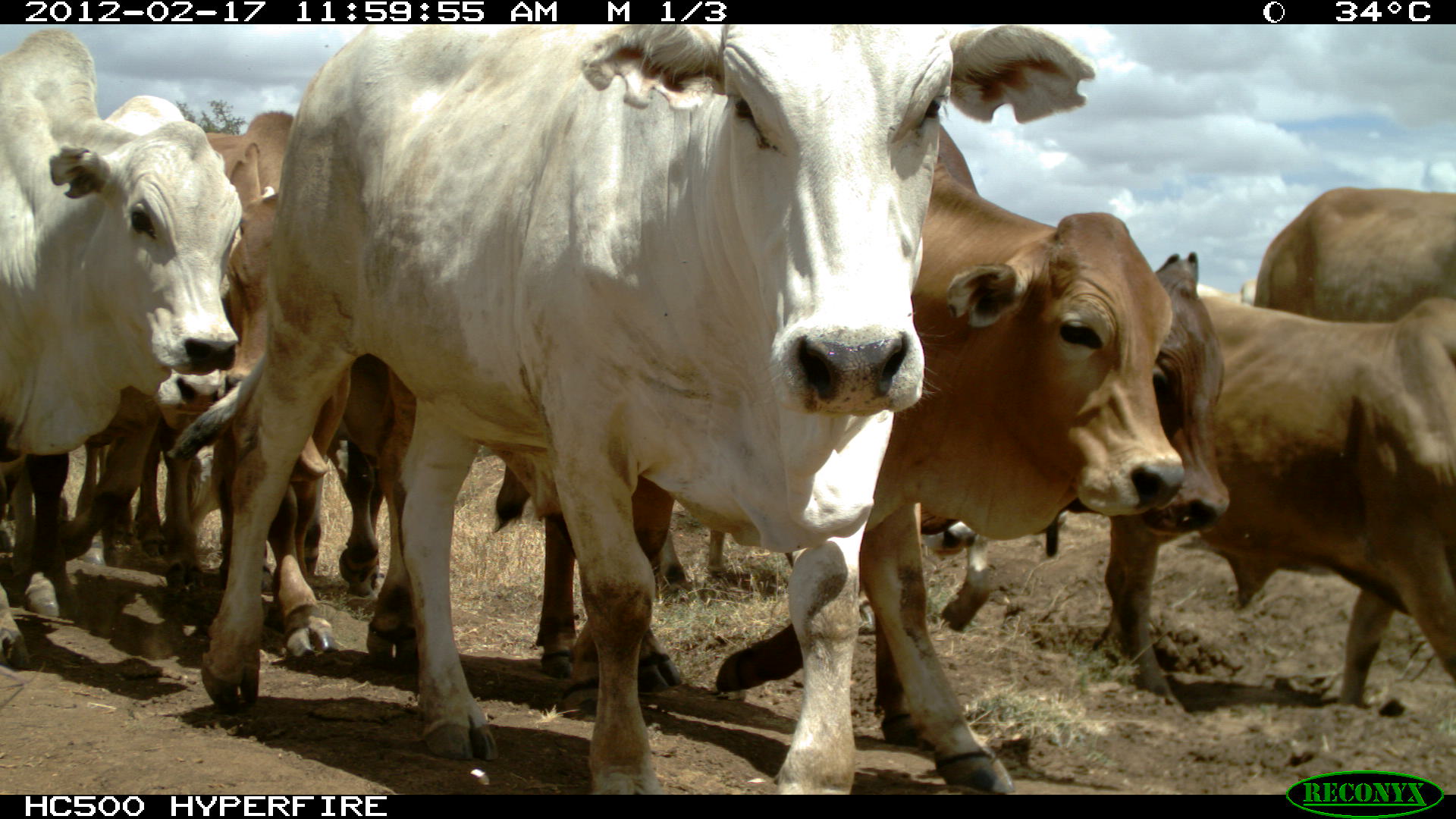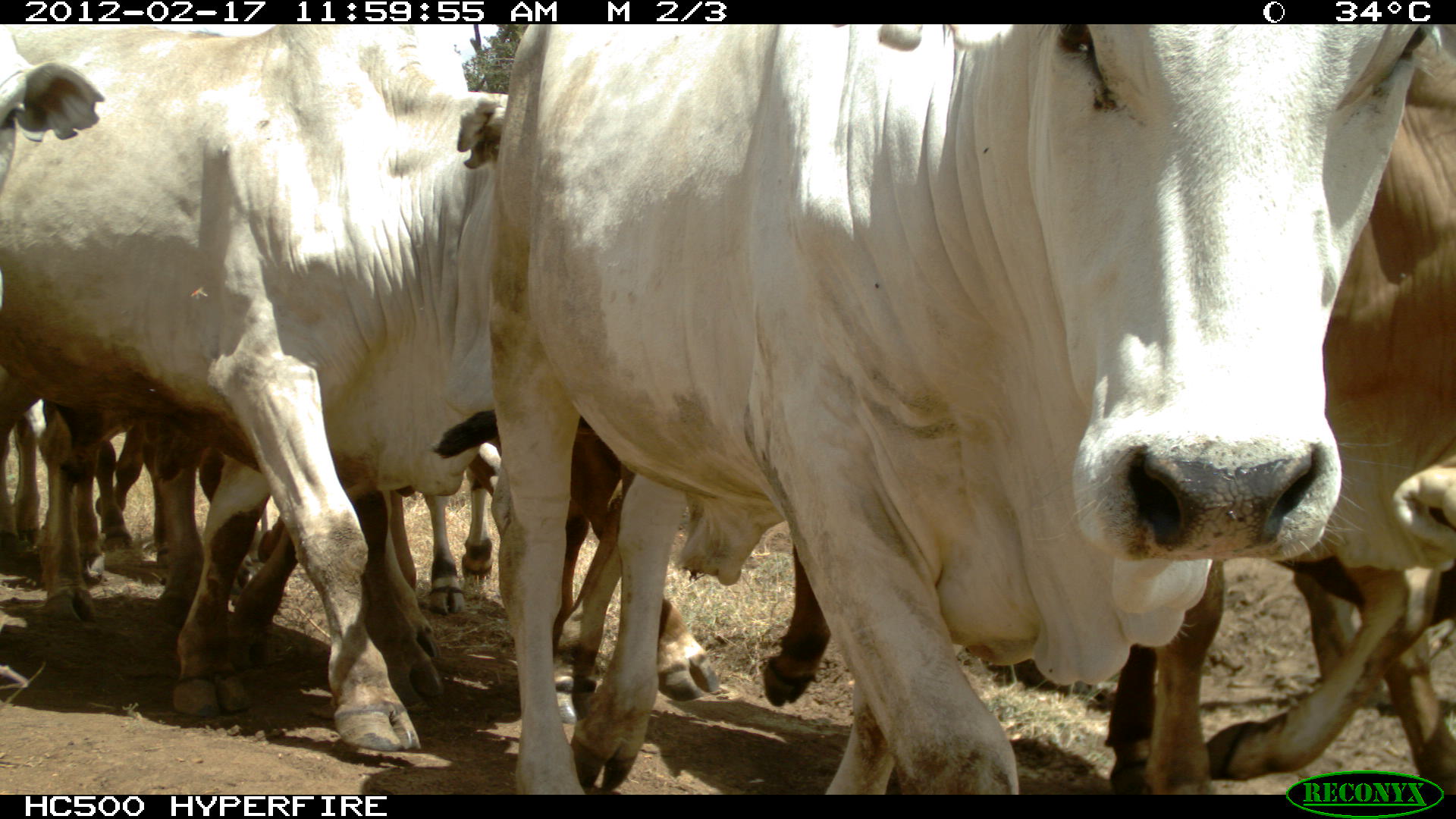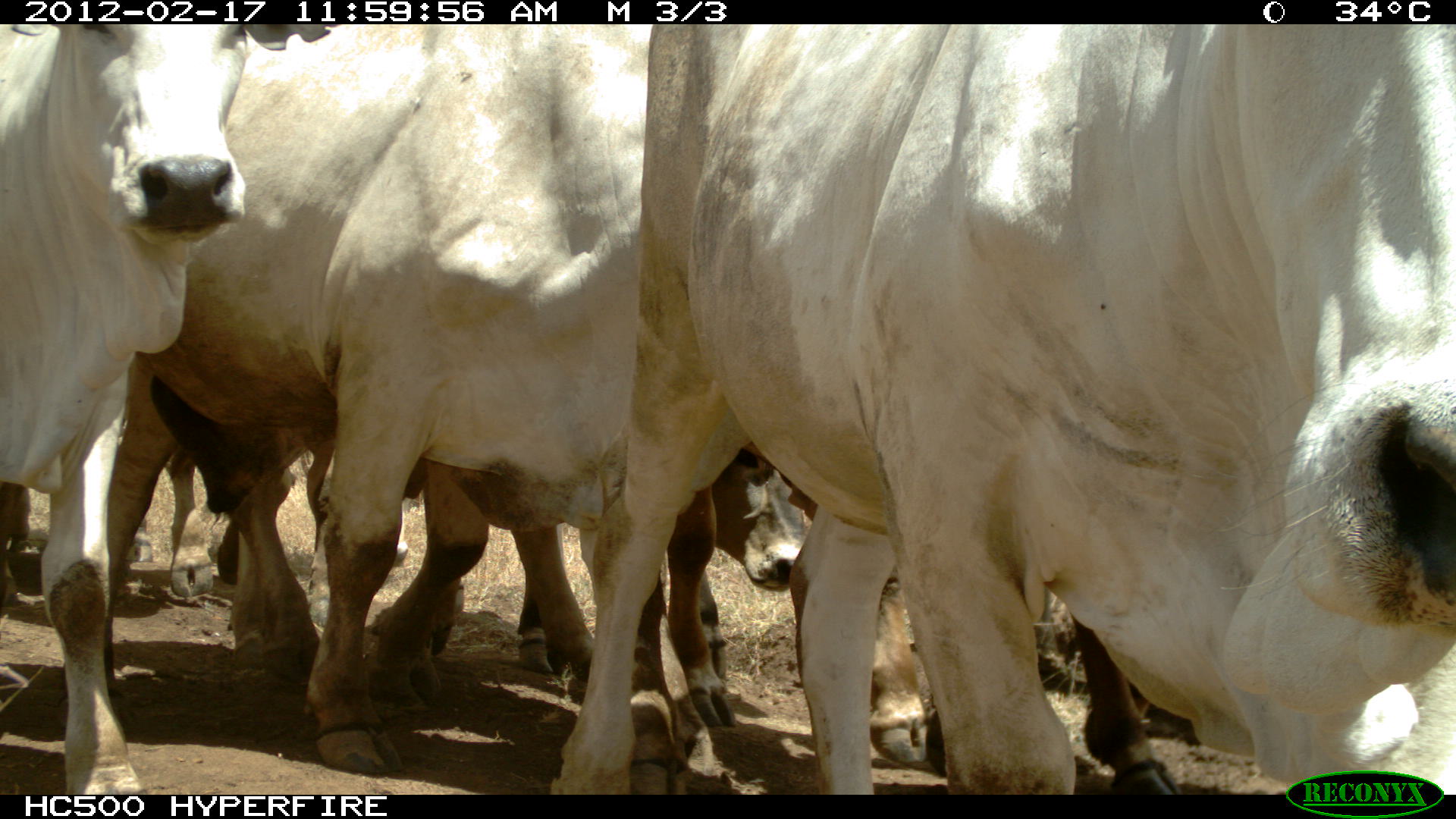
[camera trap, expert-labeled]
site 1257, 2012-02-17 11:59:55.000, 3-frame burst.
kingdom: Animalia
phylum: Chordata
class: Mammalia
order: Artiodactyla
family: Bovidae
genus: Bos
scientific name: Bos taurus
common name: domestic cattle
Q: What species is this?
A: Bos taurus (domestic cattle).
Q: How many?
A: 11.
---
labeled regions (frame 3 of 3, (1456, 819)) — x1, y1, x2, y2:
bos taurus: 548, 24, 1456, 794; 104, 24, 653, 776; 0, 24, 341, 793; 425, 436, 808, 677